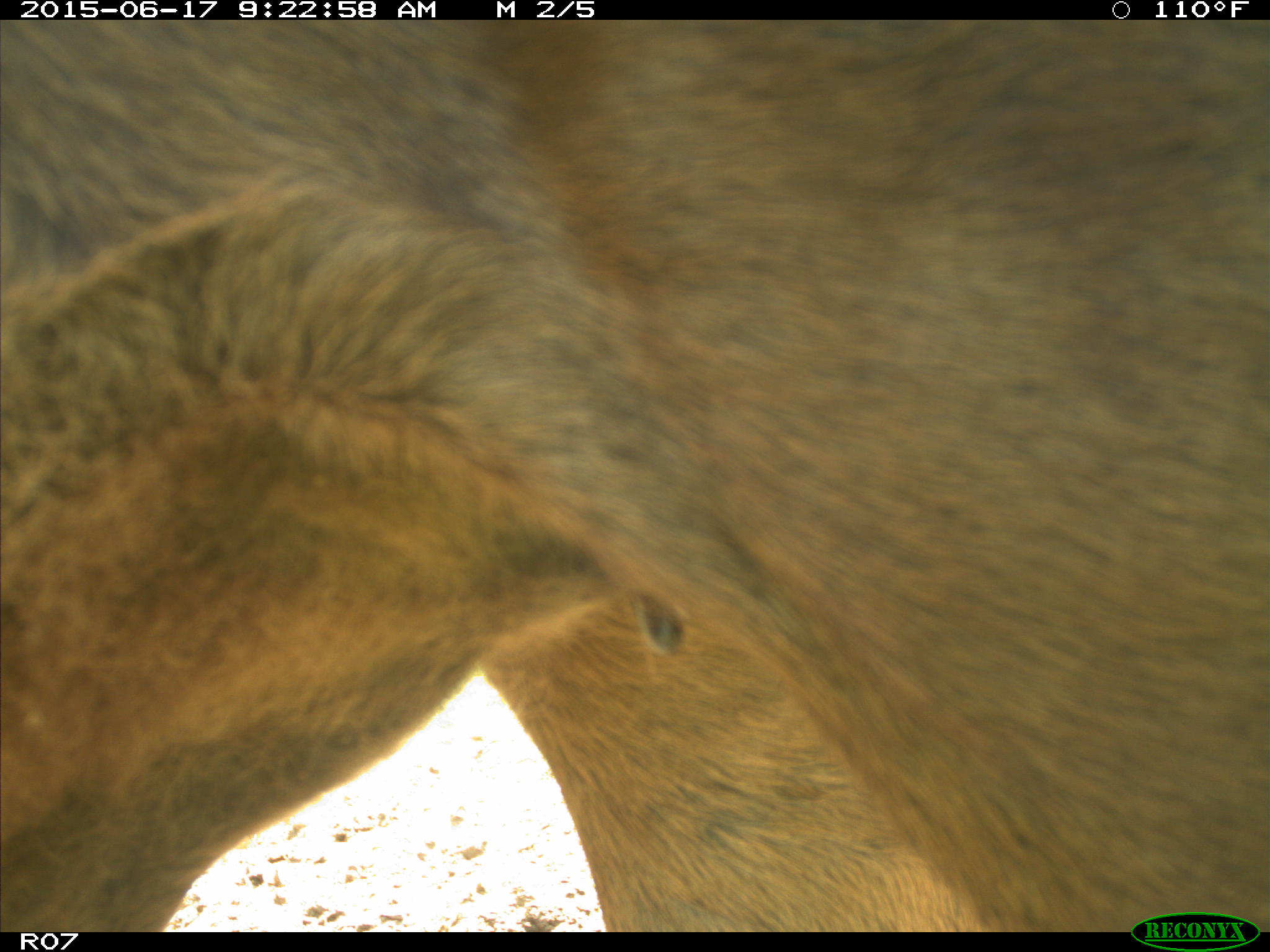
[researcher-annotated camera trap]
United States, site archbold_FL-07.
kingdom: Animalia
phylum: Chordata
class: Mammalia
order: Artiodactyla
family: Bovidae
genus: Bos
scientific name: Bos taurus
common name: domestic cow